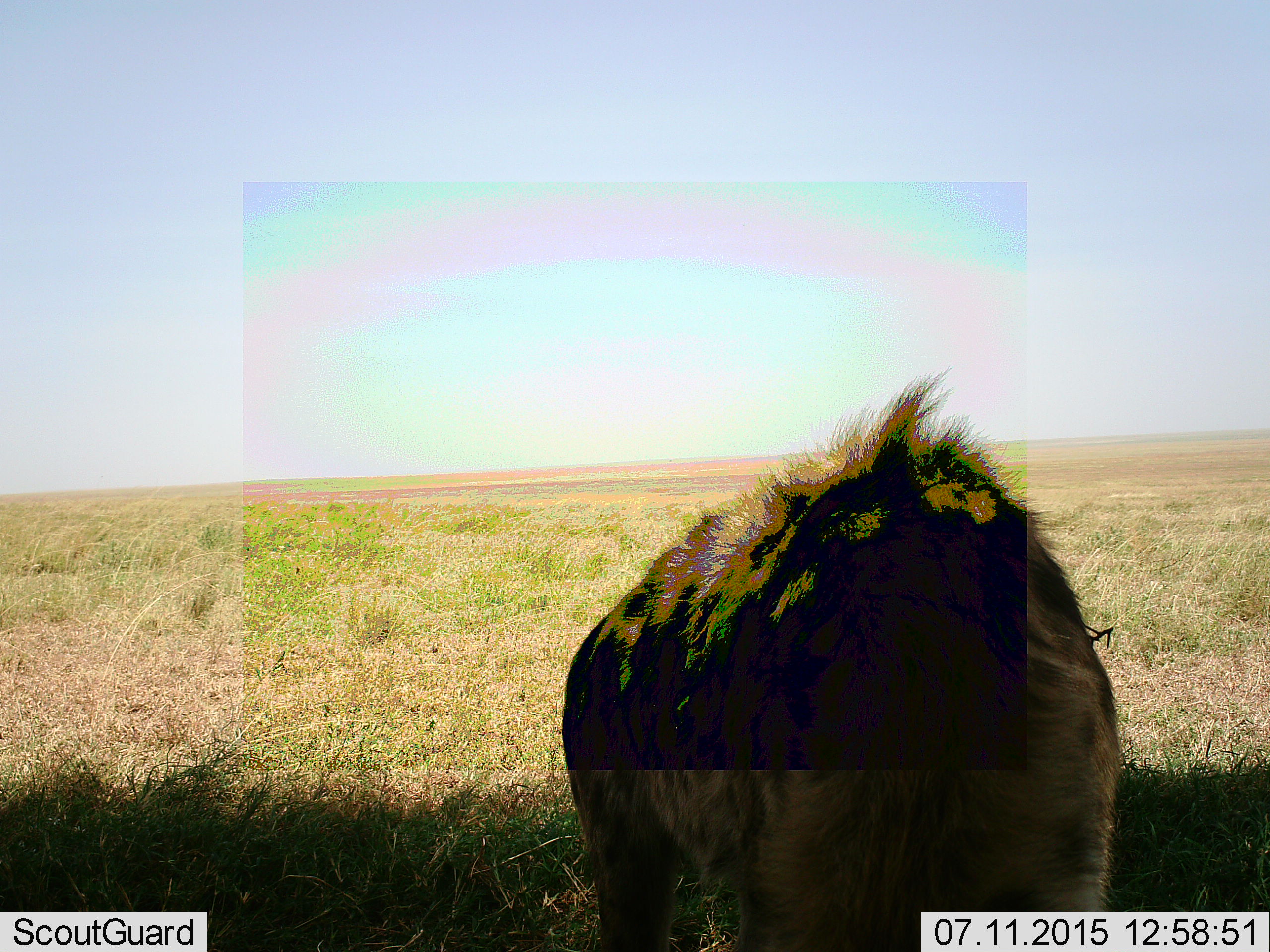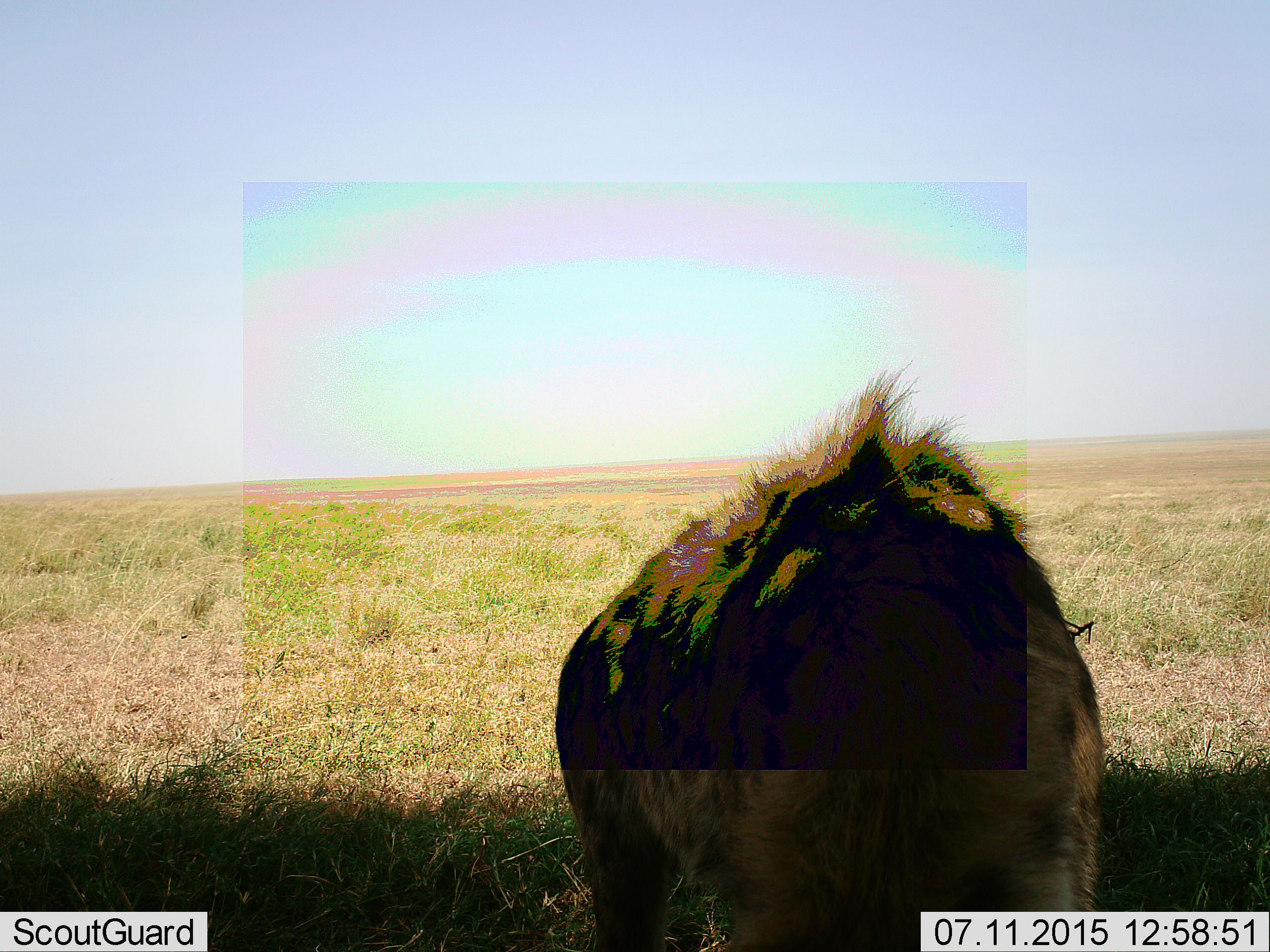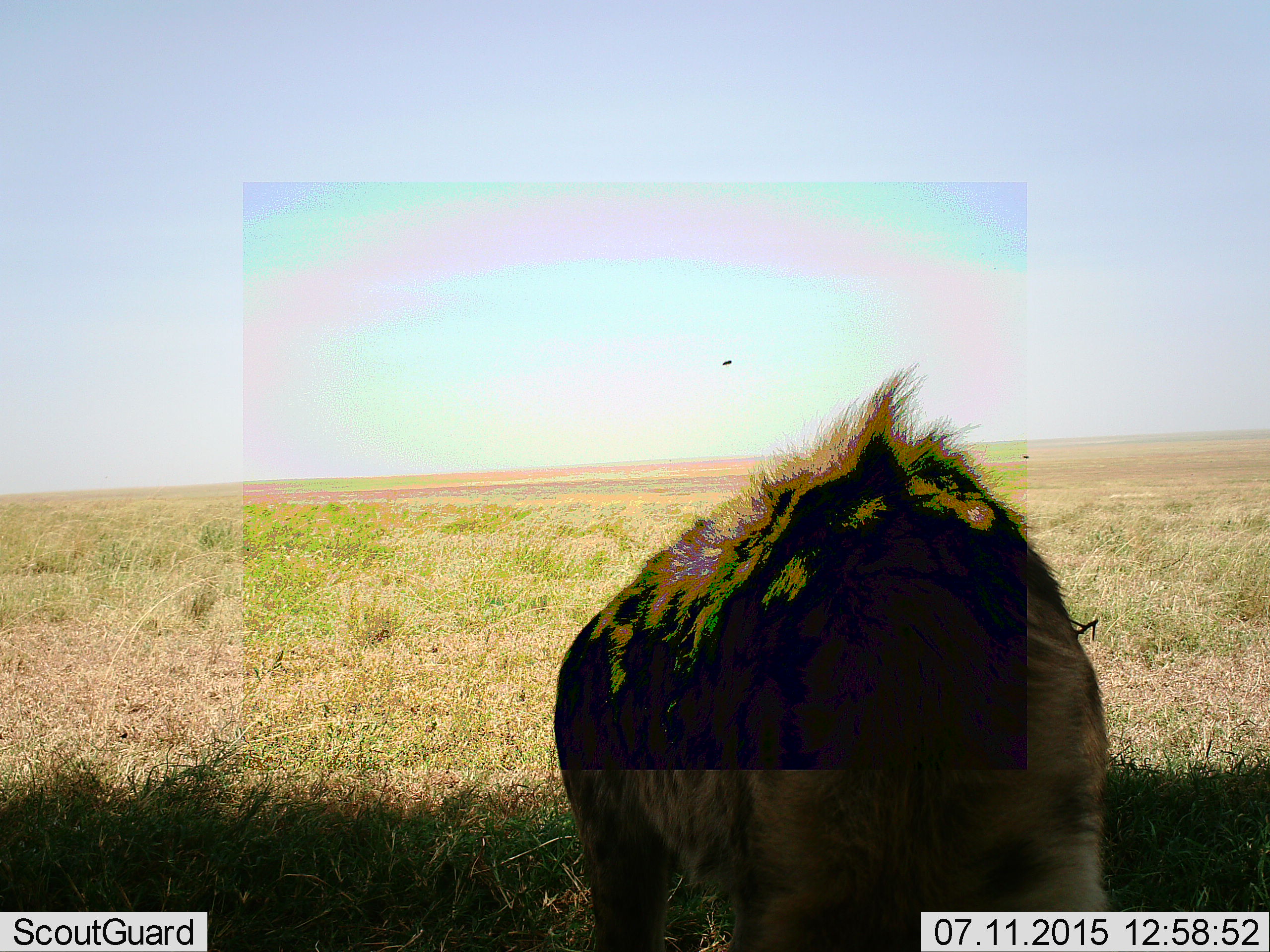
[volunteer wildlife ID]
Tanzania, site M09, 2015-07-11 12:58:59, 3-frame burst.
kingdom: Animalia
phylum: Chordata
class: Mammalia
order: Carnivora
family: Hyaenidae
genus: Crocuta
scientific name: Crocuta crocuta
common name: spotted hyena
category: hyenaspotted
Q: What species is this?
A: Hyenaspotted (spotted hyena) (Crocuta crocuta).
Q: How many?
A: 1.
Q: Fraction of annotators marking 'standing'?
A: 60%.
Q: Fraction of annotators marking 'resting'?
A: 0%.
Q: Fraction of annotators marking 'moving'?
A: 0%.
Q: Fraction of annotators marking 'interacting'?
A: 0%.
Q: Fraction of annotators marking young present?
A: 0%.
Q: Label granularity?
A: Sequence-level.